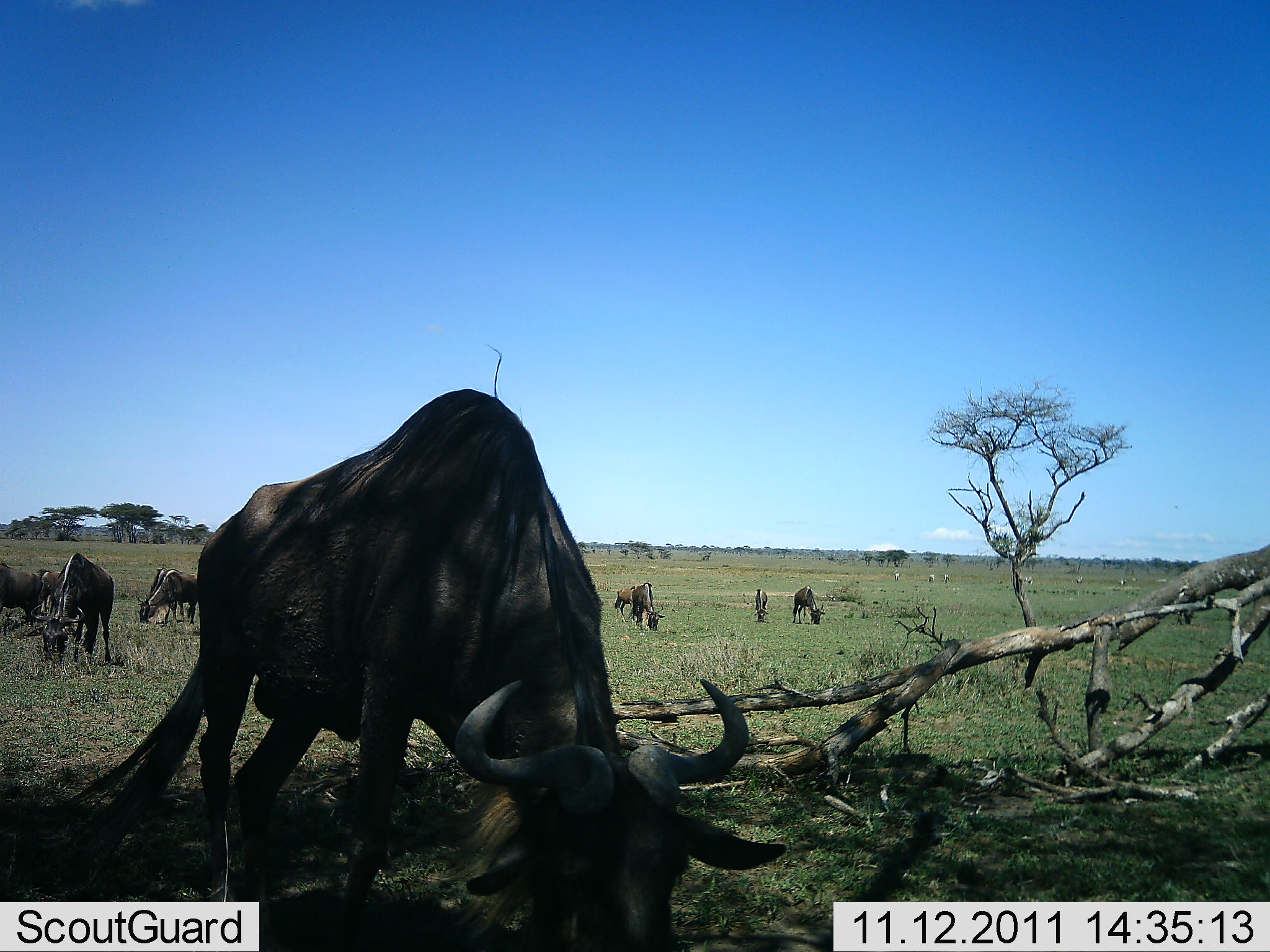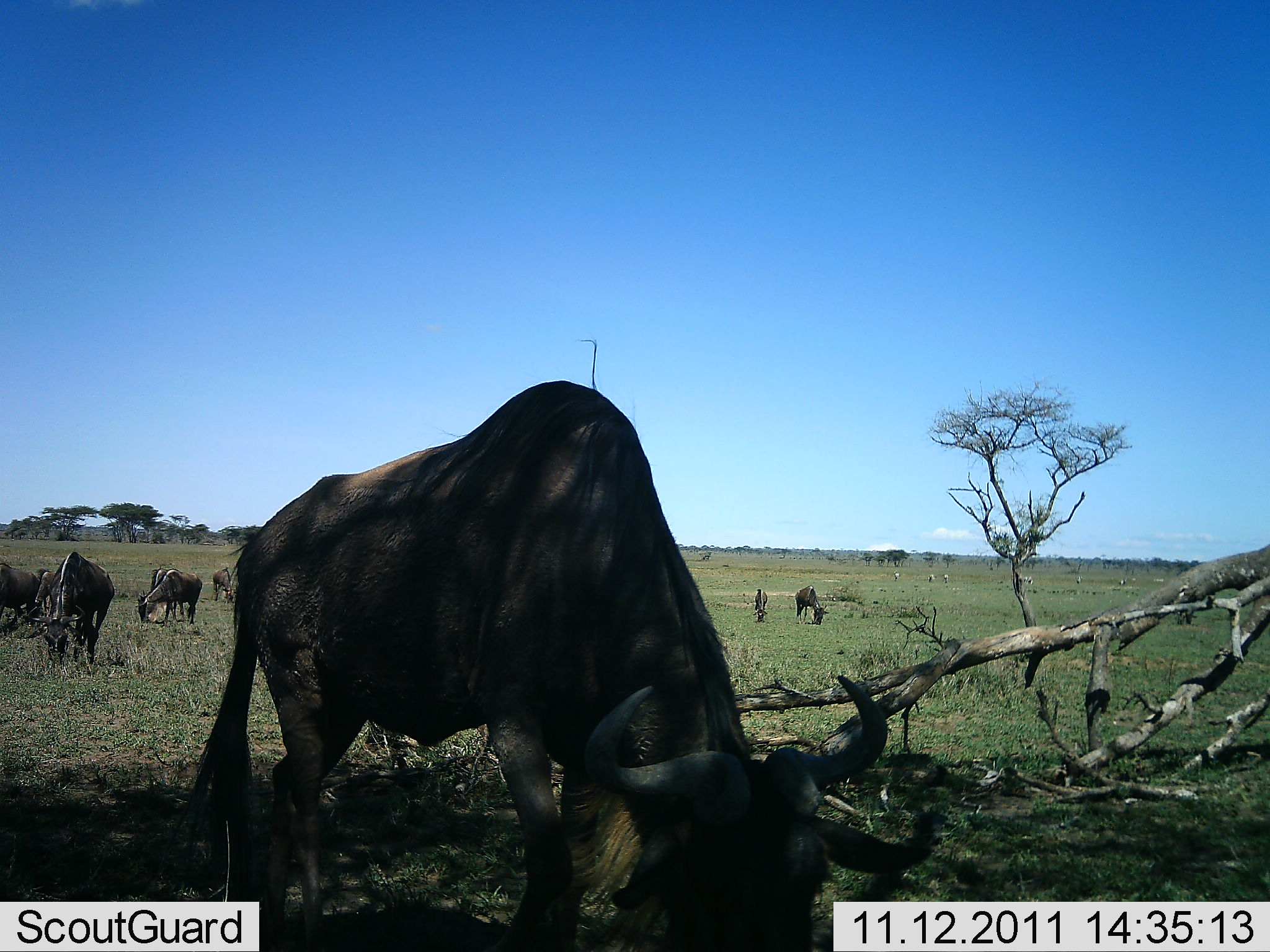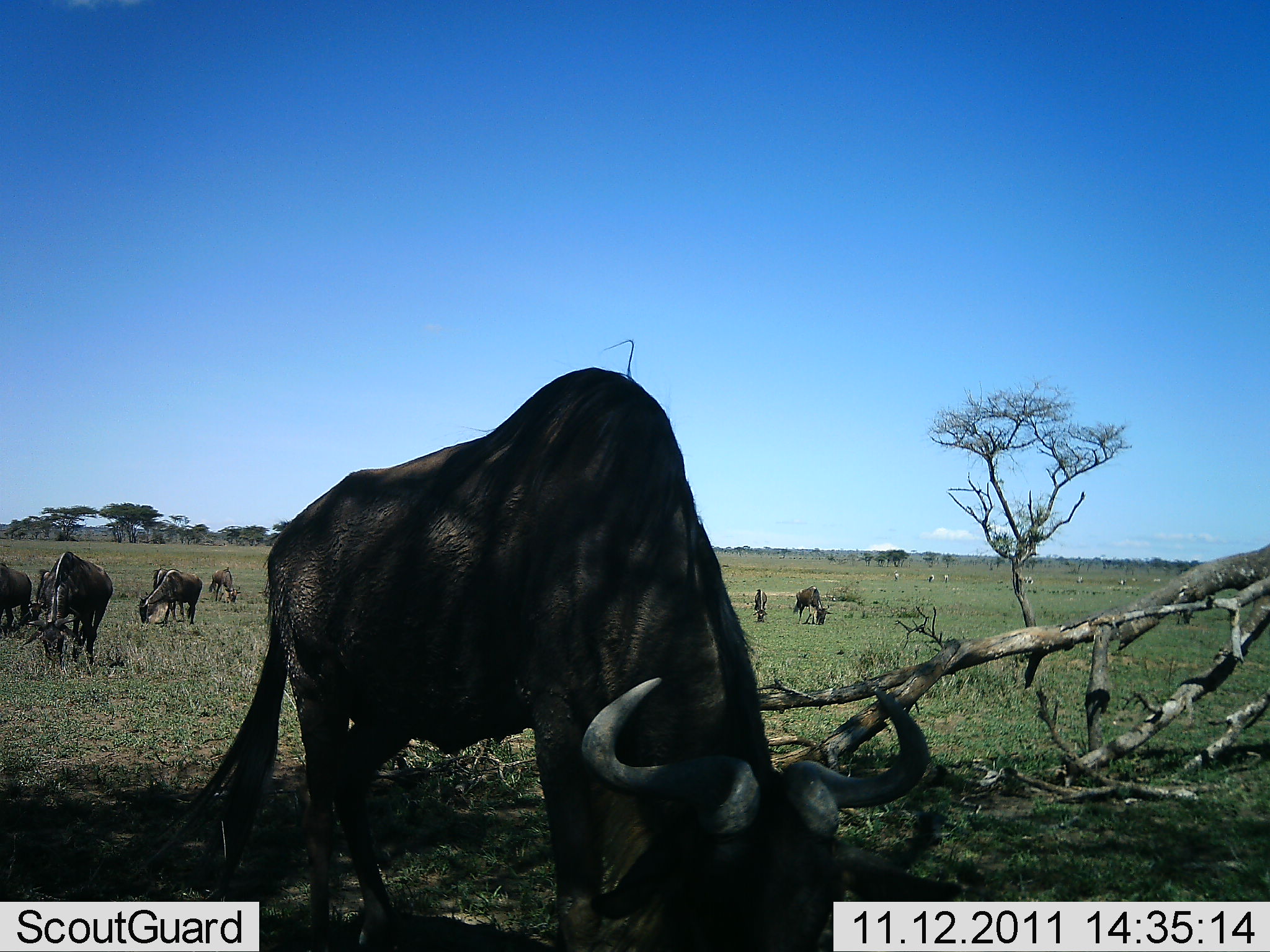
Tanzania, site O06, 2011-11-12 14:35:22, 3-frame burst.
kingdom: Animalia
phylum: Chordata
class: Mammalia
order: Artiodactyla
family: Bovidae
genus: Connochaetes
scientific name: Connochaetes taurinus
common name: blue wildebeest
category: wildebeest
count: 8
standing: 25%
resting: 0%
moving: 17%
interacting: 0%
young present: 0%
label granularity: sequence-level